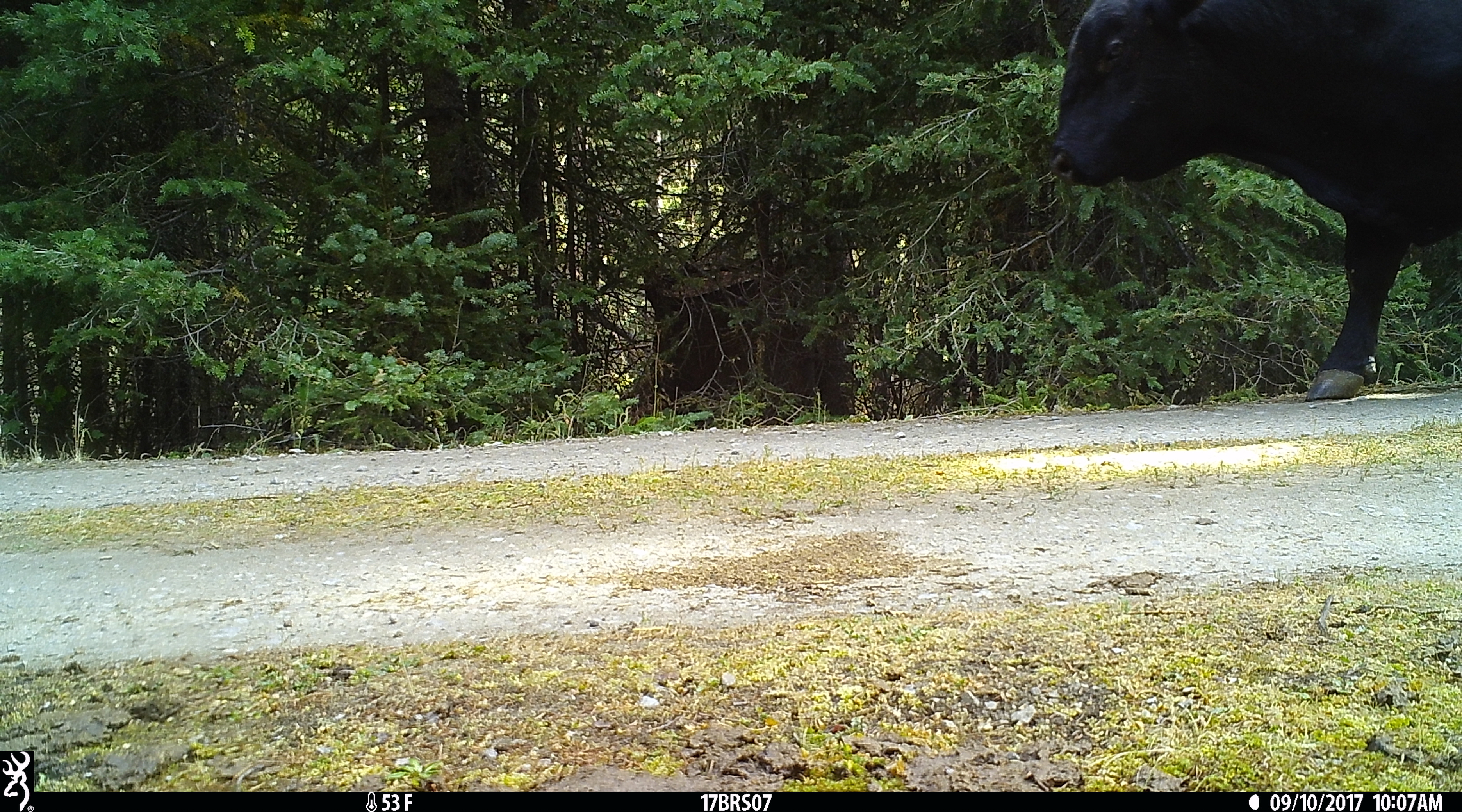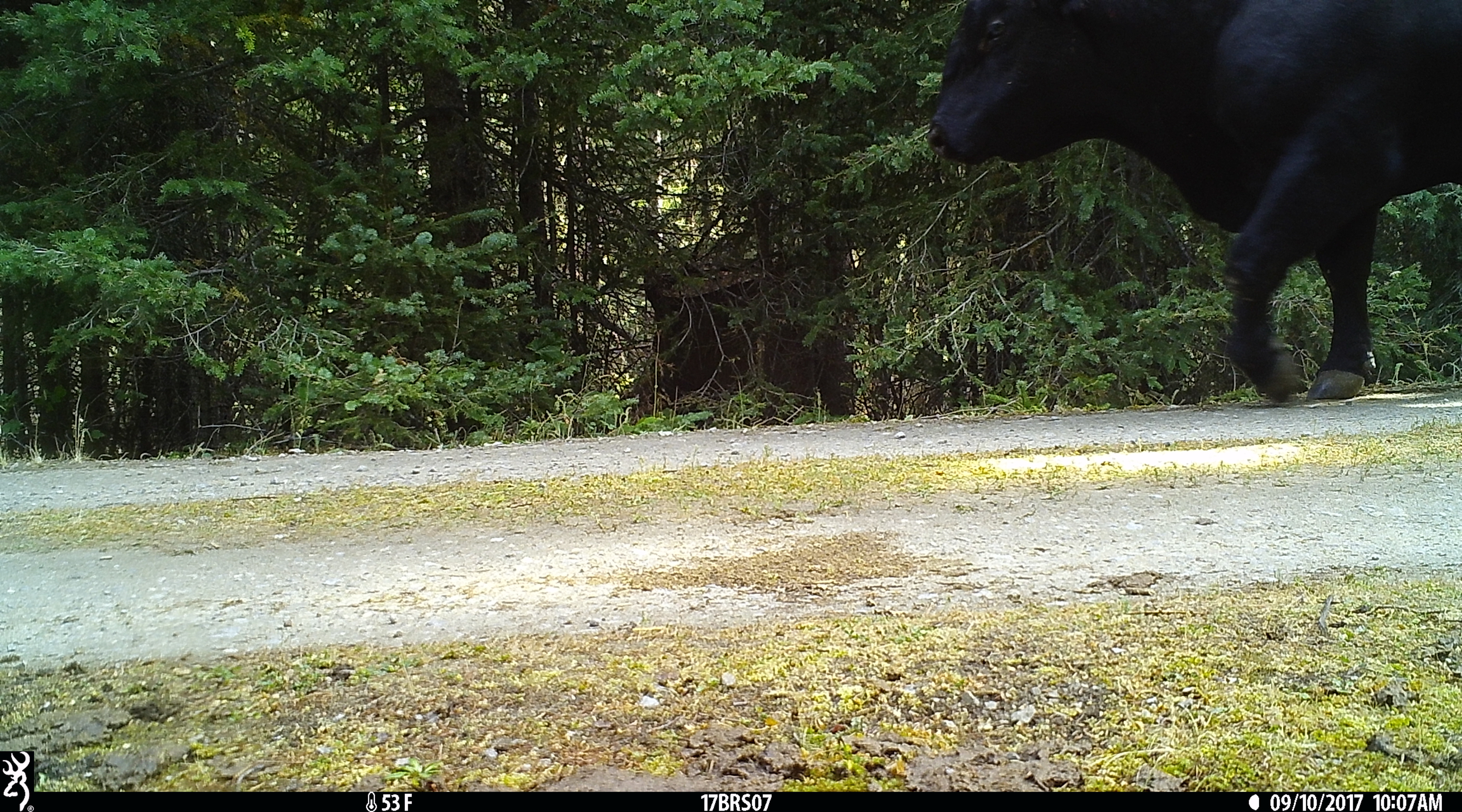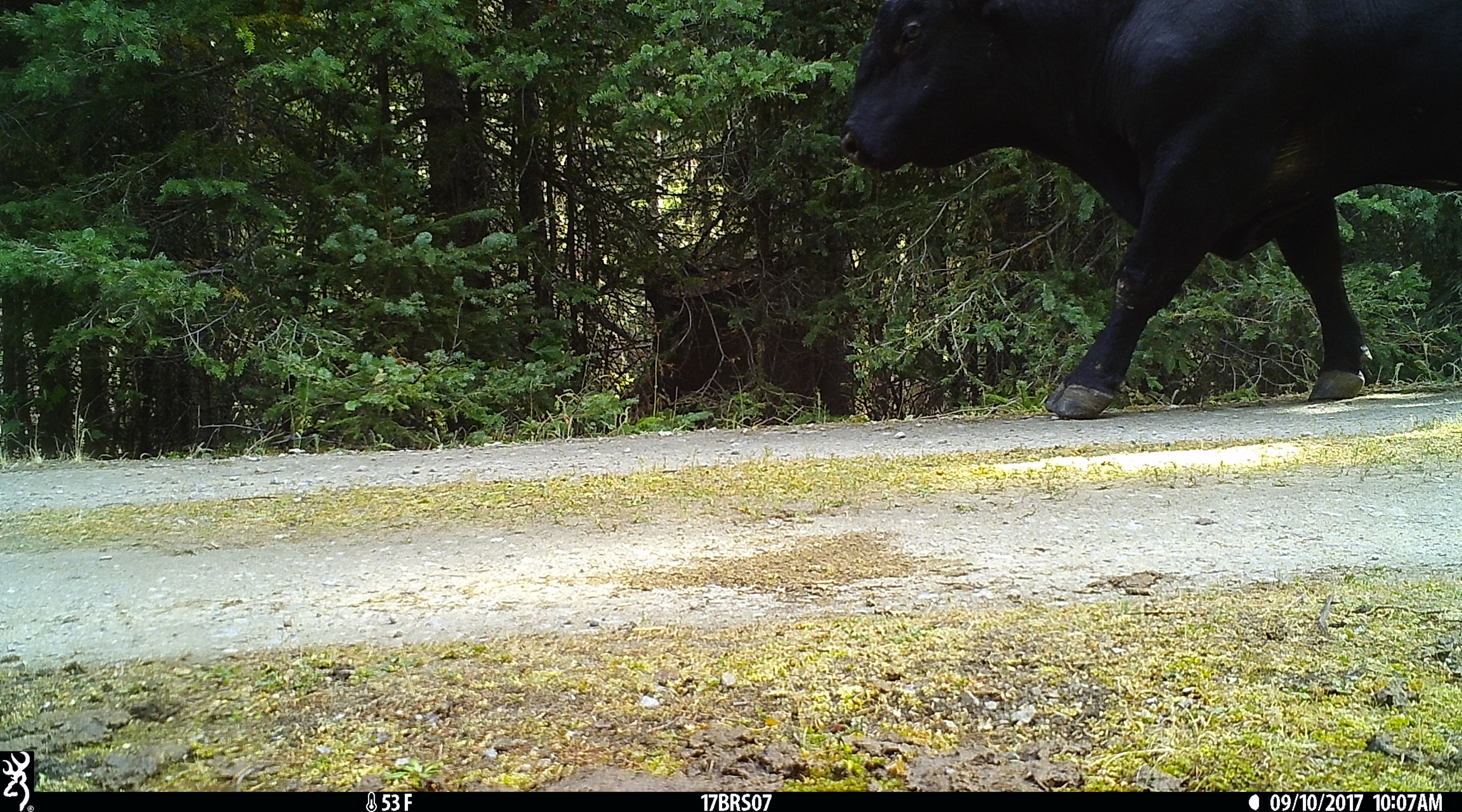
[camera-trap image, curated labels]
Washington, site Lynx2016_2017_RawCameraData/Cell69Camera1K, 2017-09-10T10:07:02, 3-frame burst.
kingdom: Animalia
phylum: Chordata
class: Mammalia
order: Artiodactyla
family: Bovidae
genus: Bos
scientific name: Bos taurus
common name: domestic cattle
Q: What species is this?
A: Domestic cattle (Bos taurus).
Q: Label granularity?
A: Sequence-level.